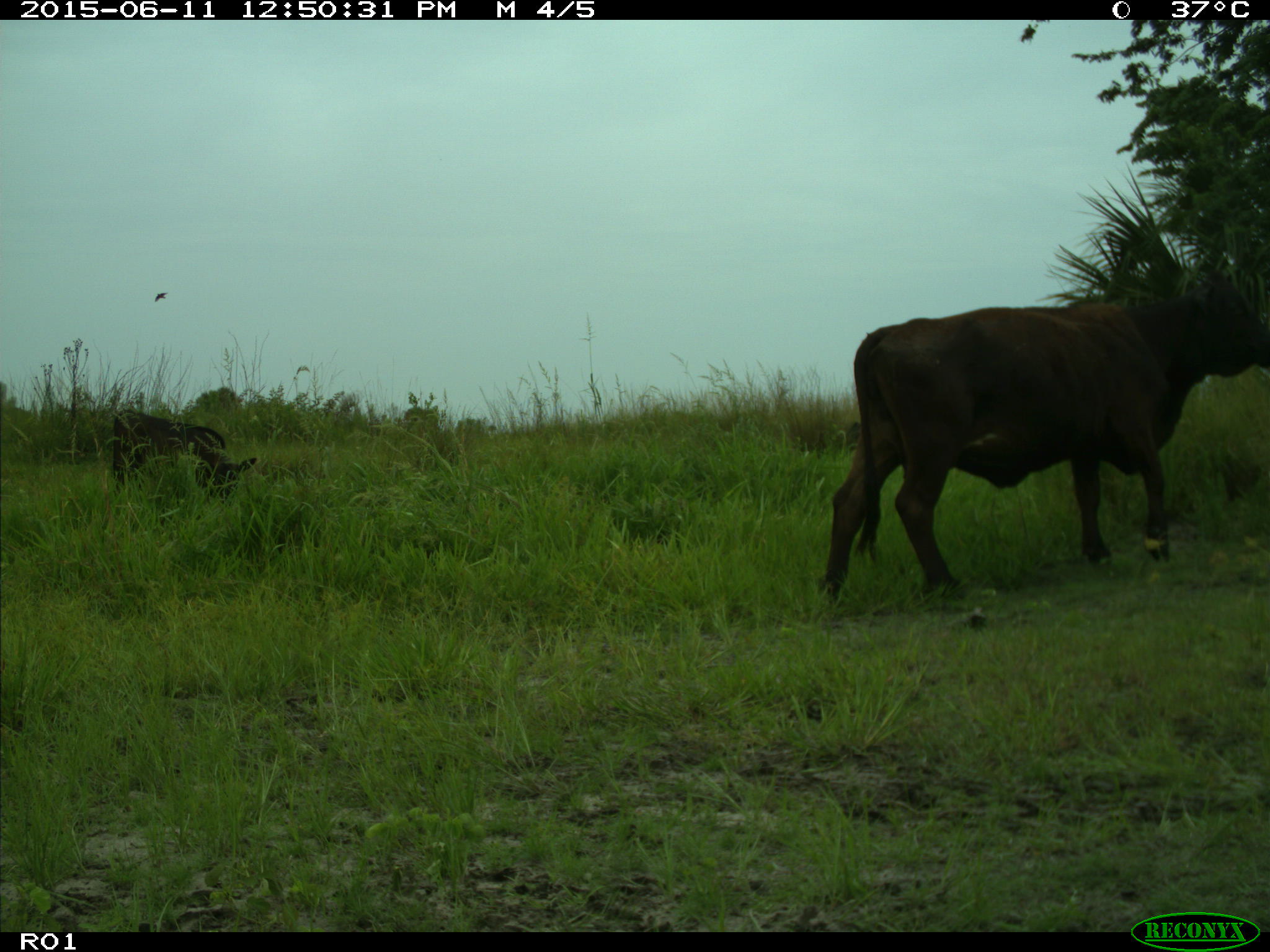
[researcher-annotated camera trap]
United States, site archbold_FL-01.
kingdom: Animalia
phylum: Chordata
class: Mammalia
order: Artiodactyla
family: Bovidae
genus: Bos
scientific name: Bos taurus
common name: domestic cow